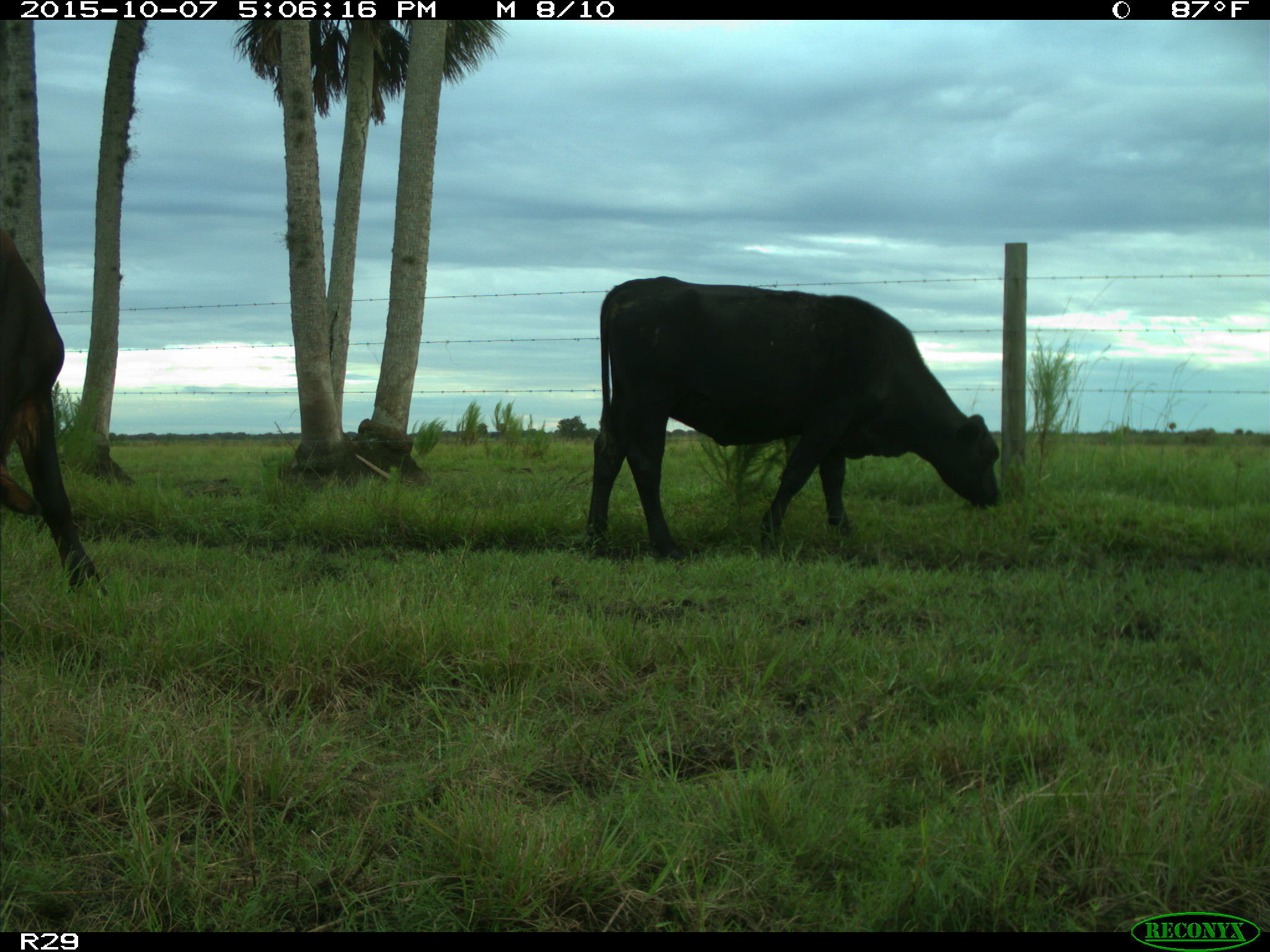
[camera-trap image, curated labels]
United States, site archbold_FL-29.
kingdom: Animalia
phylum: Chordata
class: Mammalia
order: Artiodactyla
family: Bovidae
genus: Bos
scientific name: Bos taurus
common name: domestic cow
Bos taurus (domestic cow).